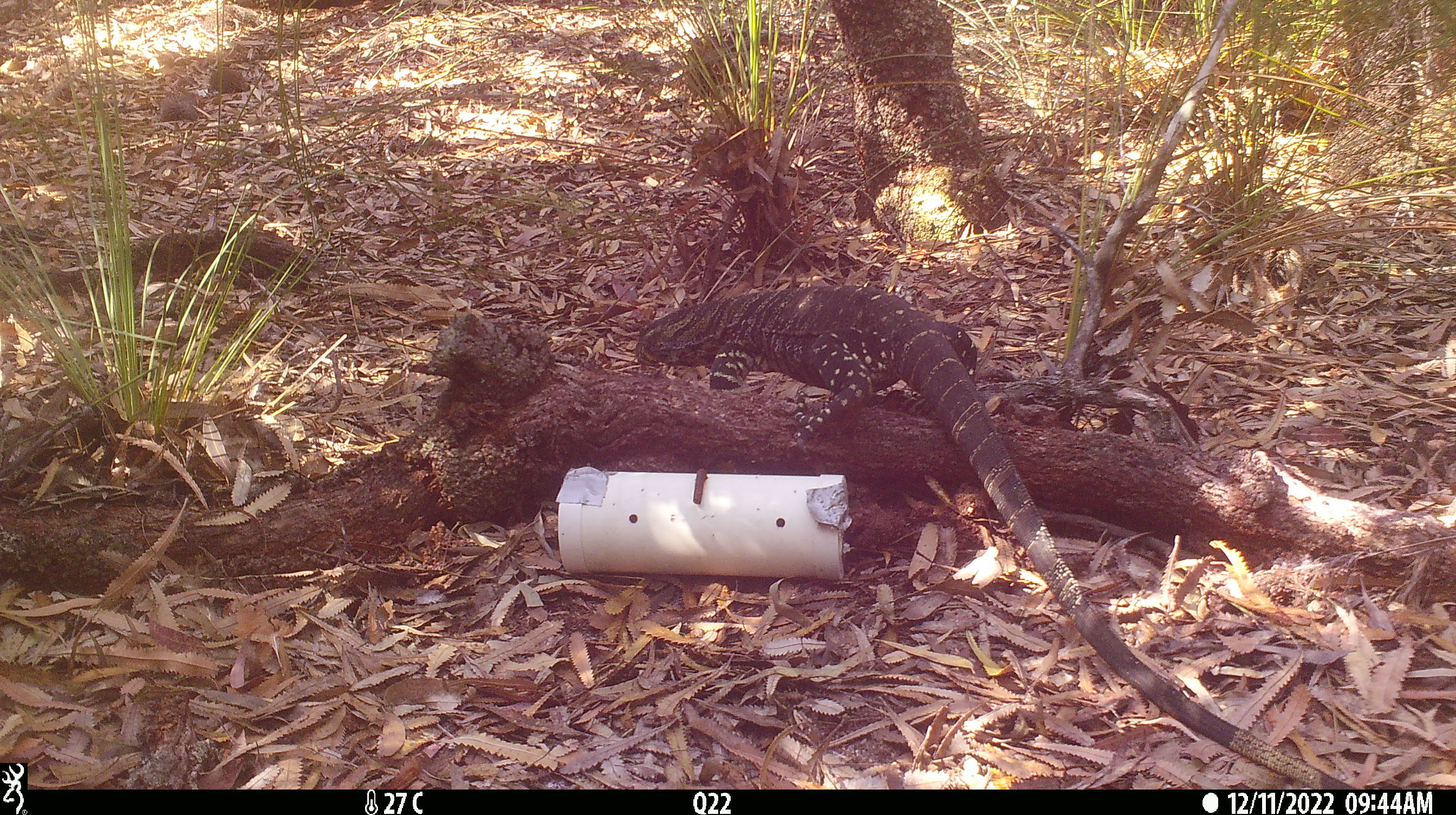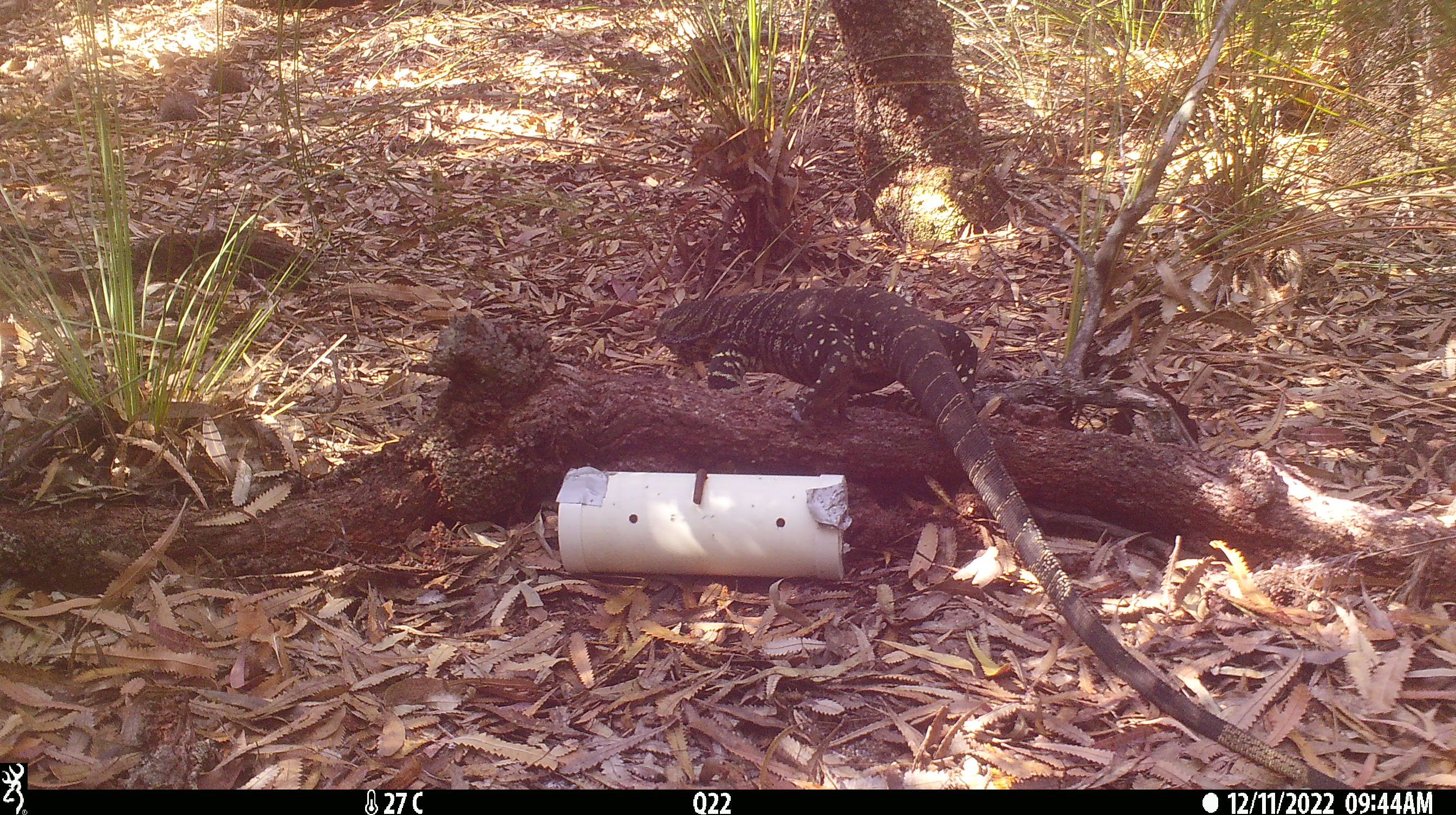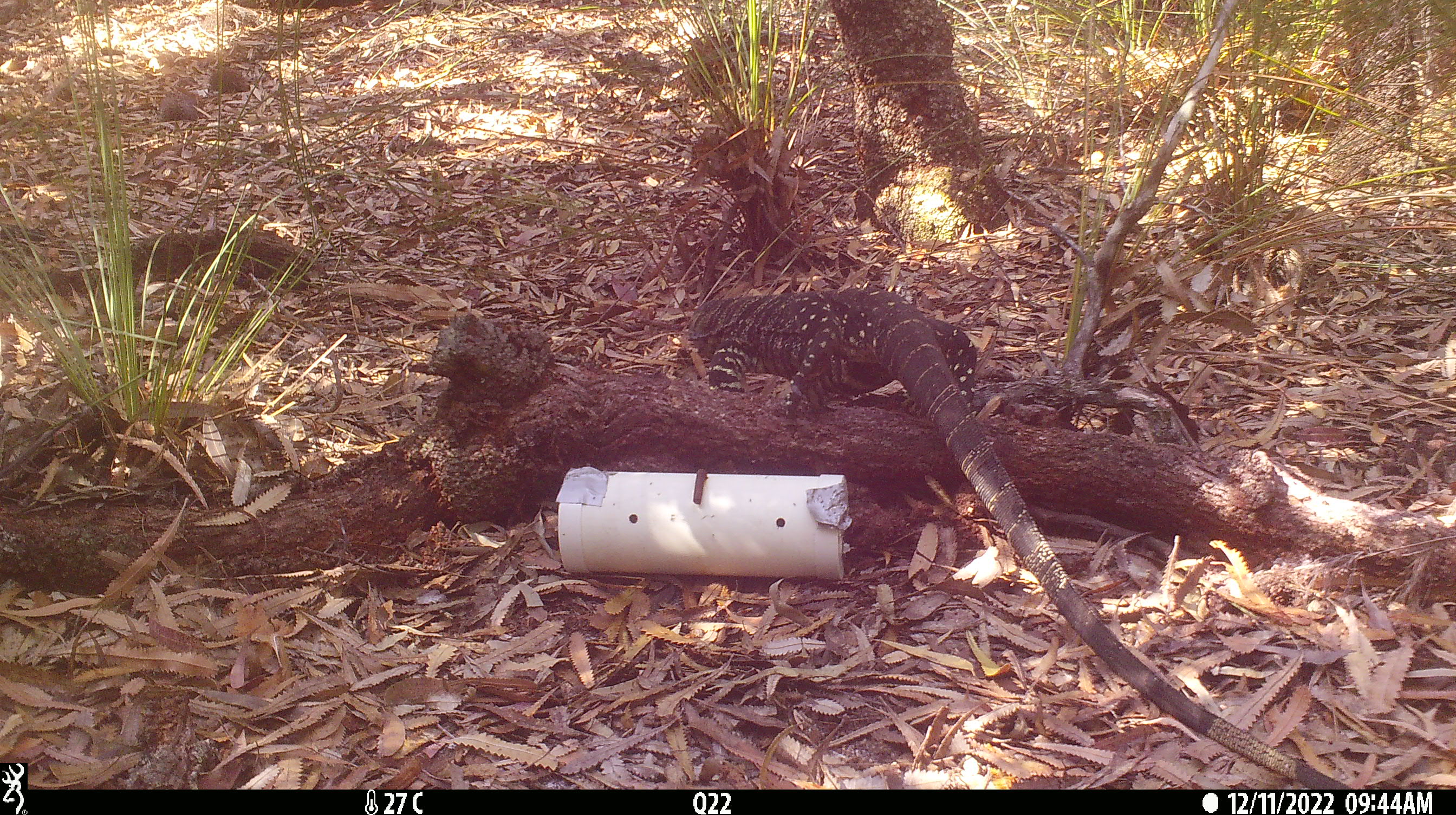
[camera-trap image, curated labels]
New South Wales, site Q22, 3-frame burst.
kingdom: Animalia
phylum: Chordata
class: Reptilia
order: Squamata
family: Varanidae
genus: Varanus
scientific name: Varanus varius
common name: lace monitor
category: goanna